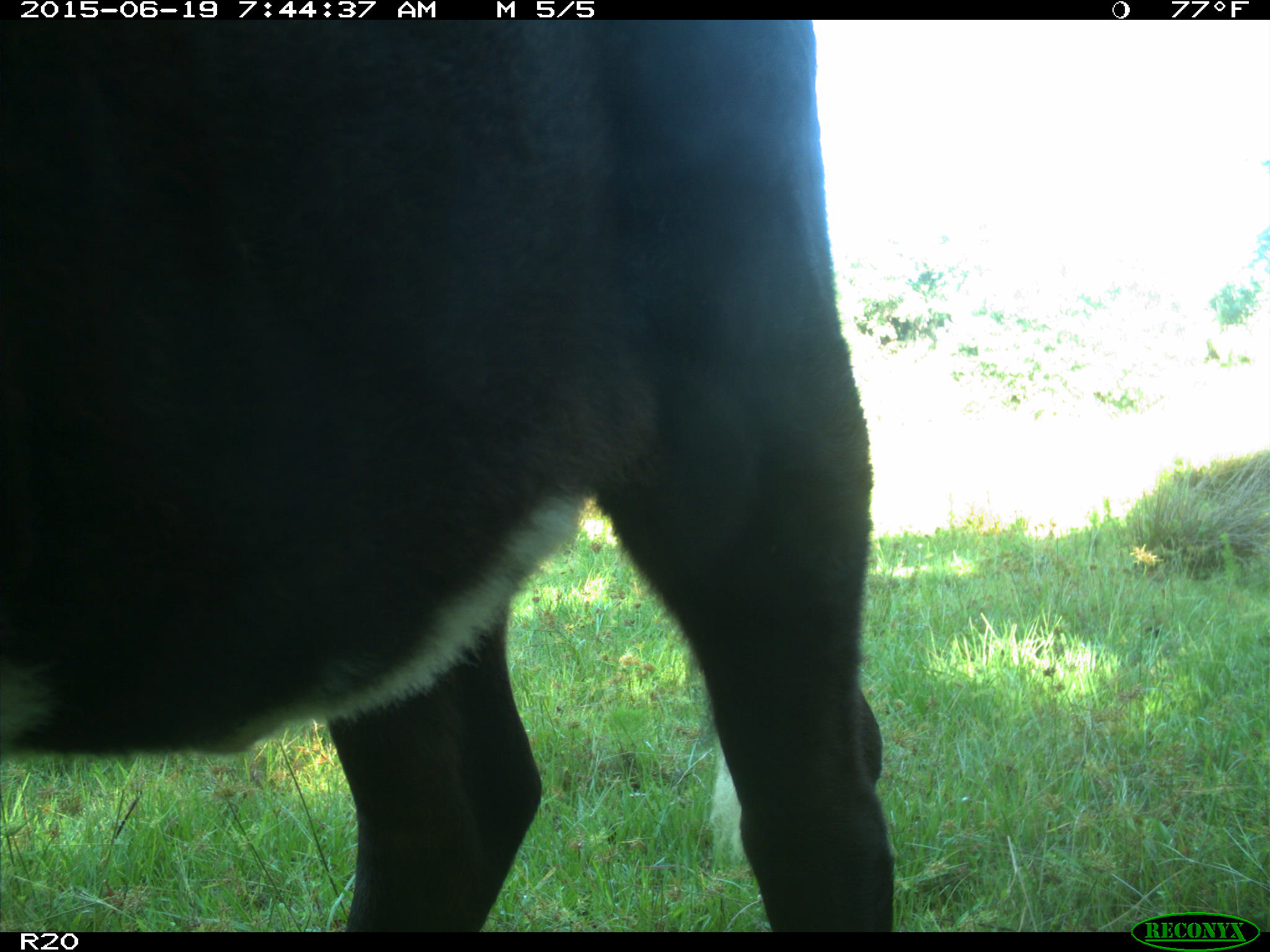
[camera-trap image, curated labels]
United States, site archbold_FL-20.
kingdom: Animalia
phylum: Chordata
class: Mammalia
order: Artiodactyla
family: Bovidae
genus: Bos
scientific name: Bos taurus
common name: domestic cow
Bos taurus (domestic cow).